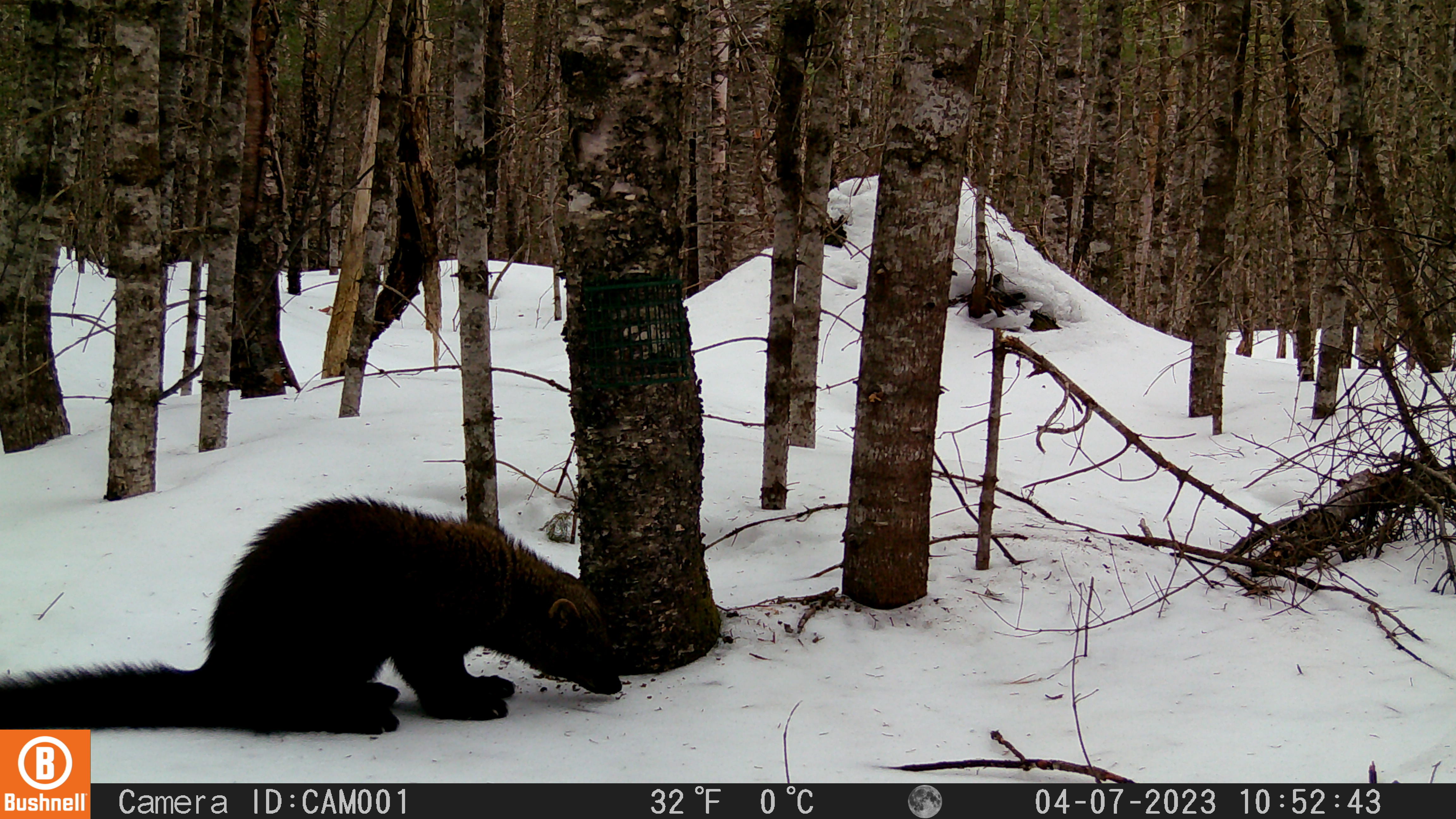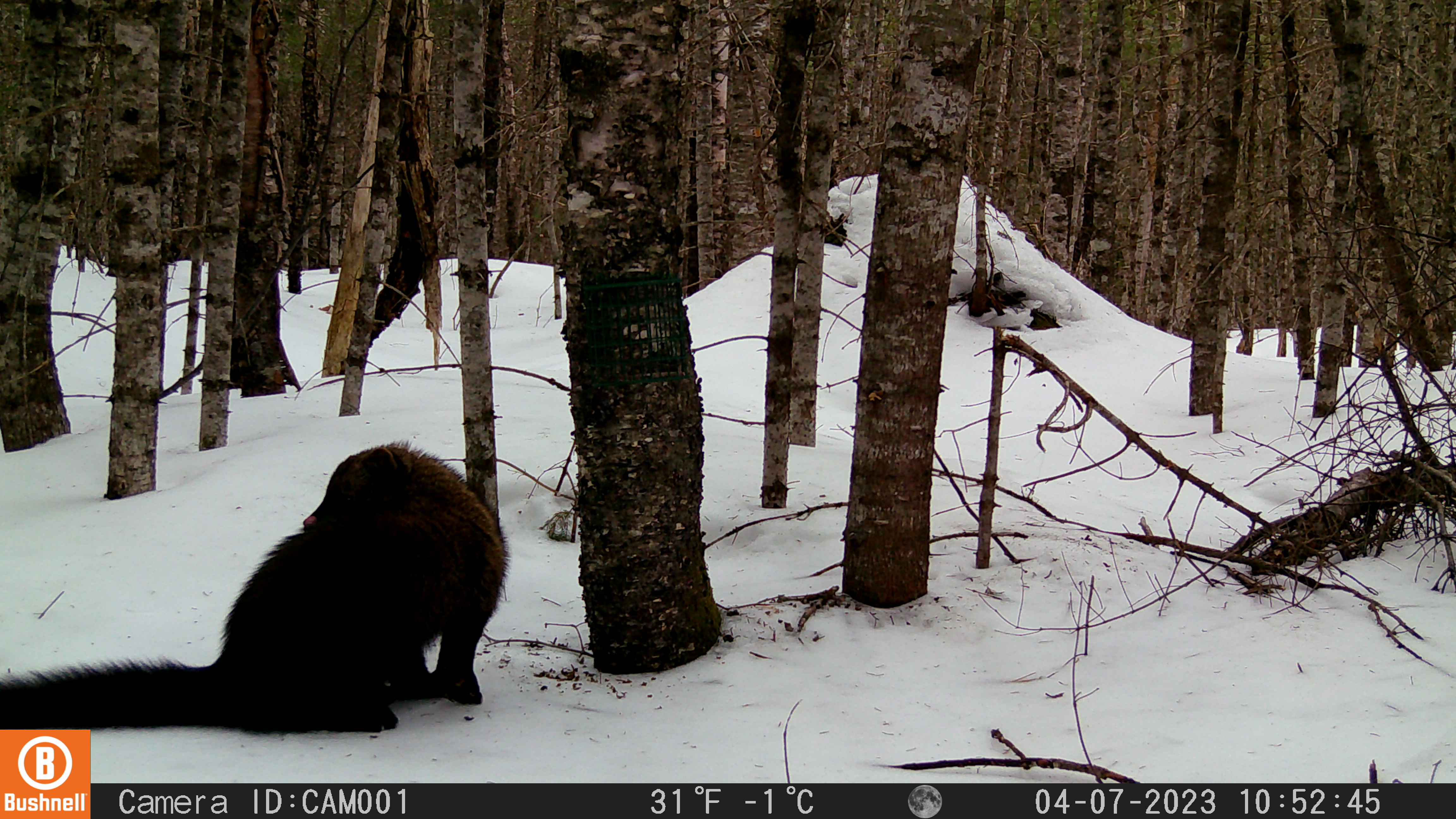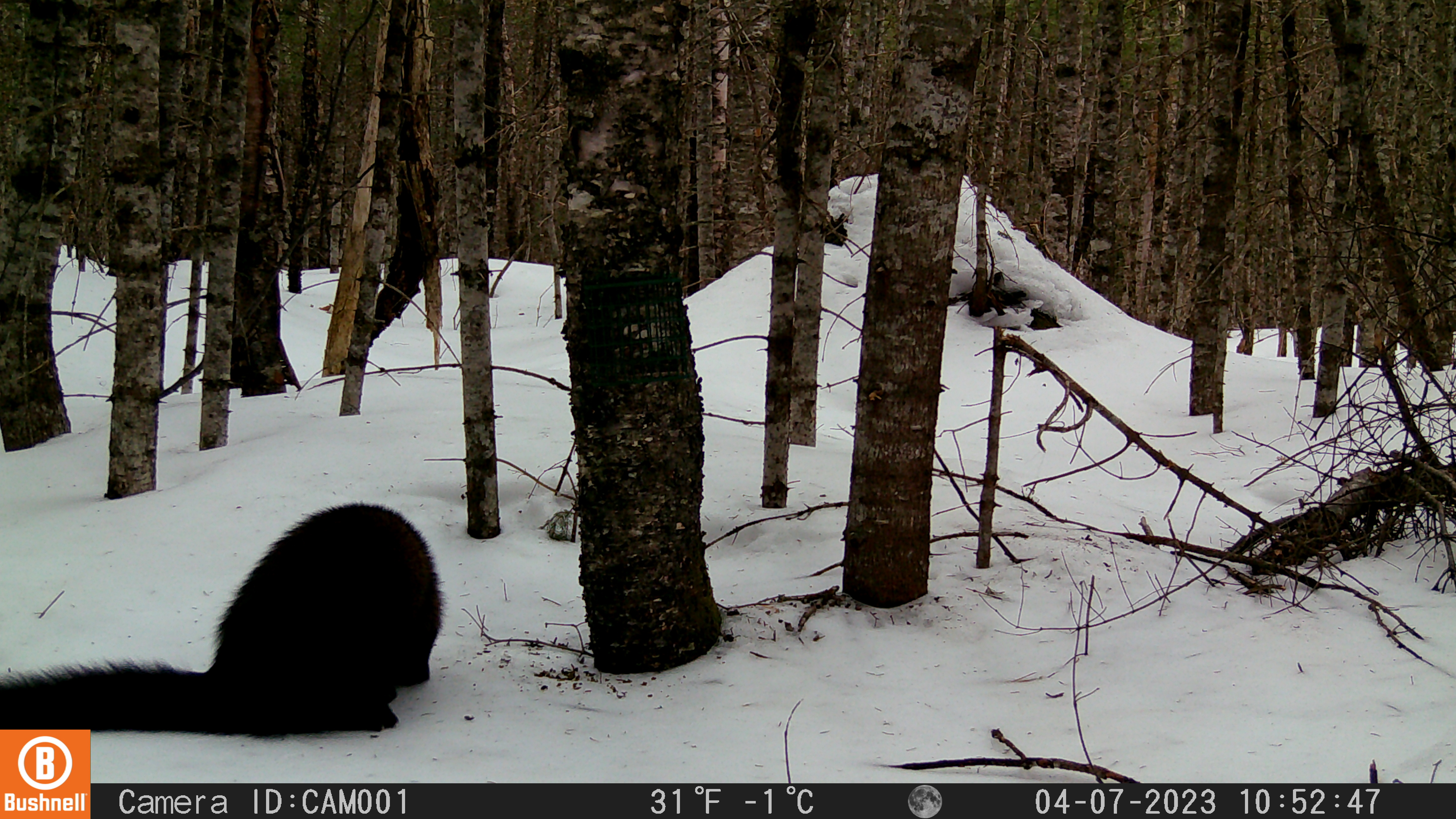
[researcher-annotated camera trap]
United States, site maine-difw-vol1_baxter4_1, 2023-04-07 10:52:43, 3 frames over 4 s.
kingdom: Animalia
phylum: Chordata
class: Mammalia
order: Carnivora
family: Mustelidae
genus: Pekania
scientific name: Pekania pennanti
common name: fisher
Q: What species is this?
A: Fisher (Pekania pennanti).